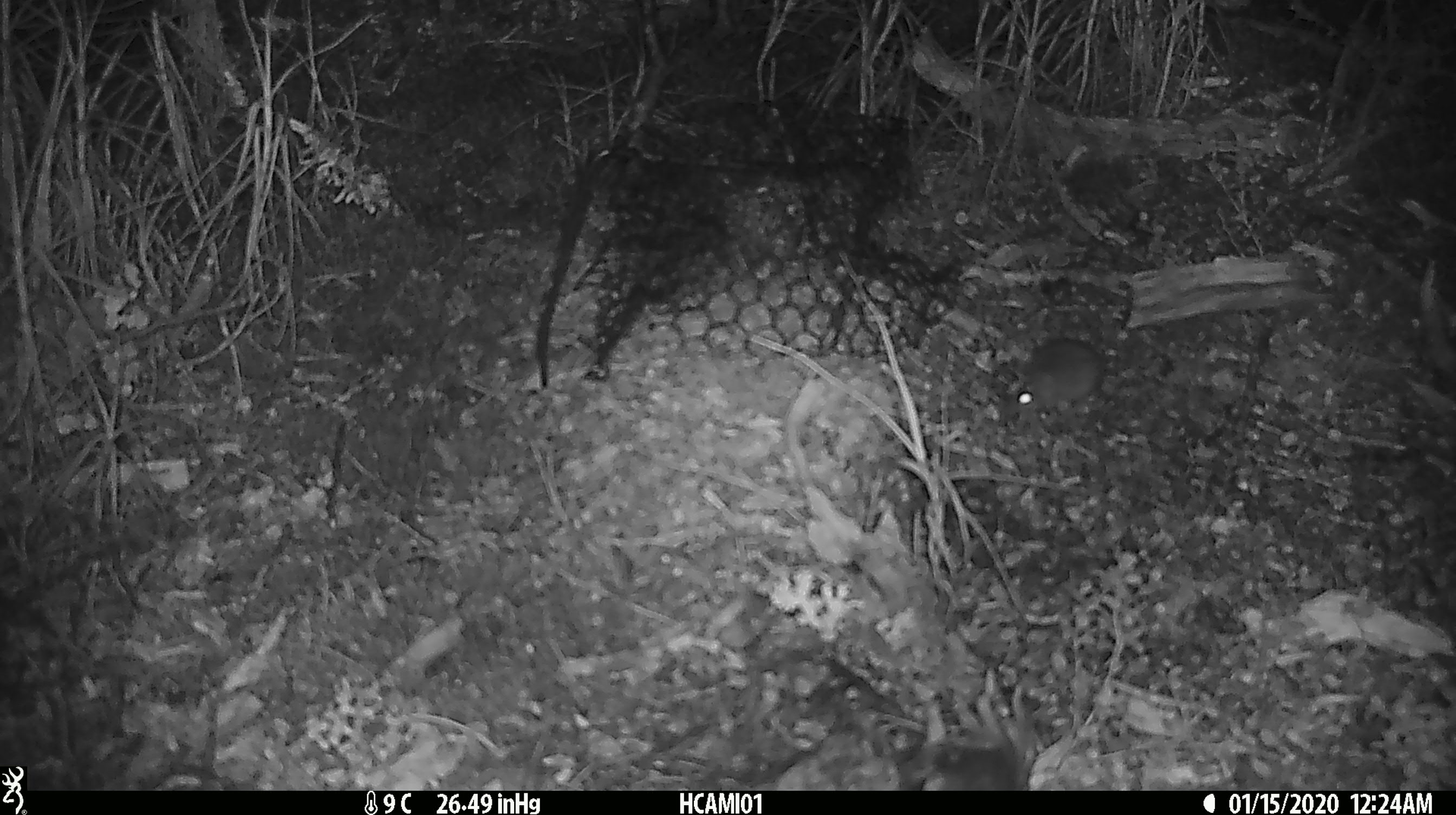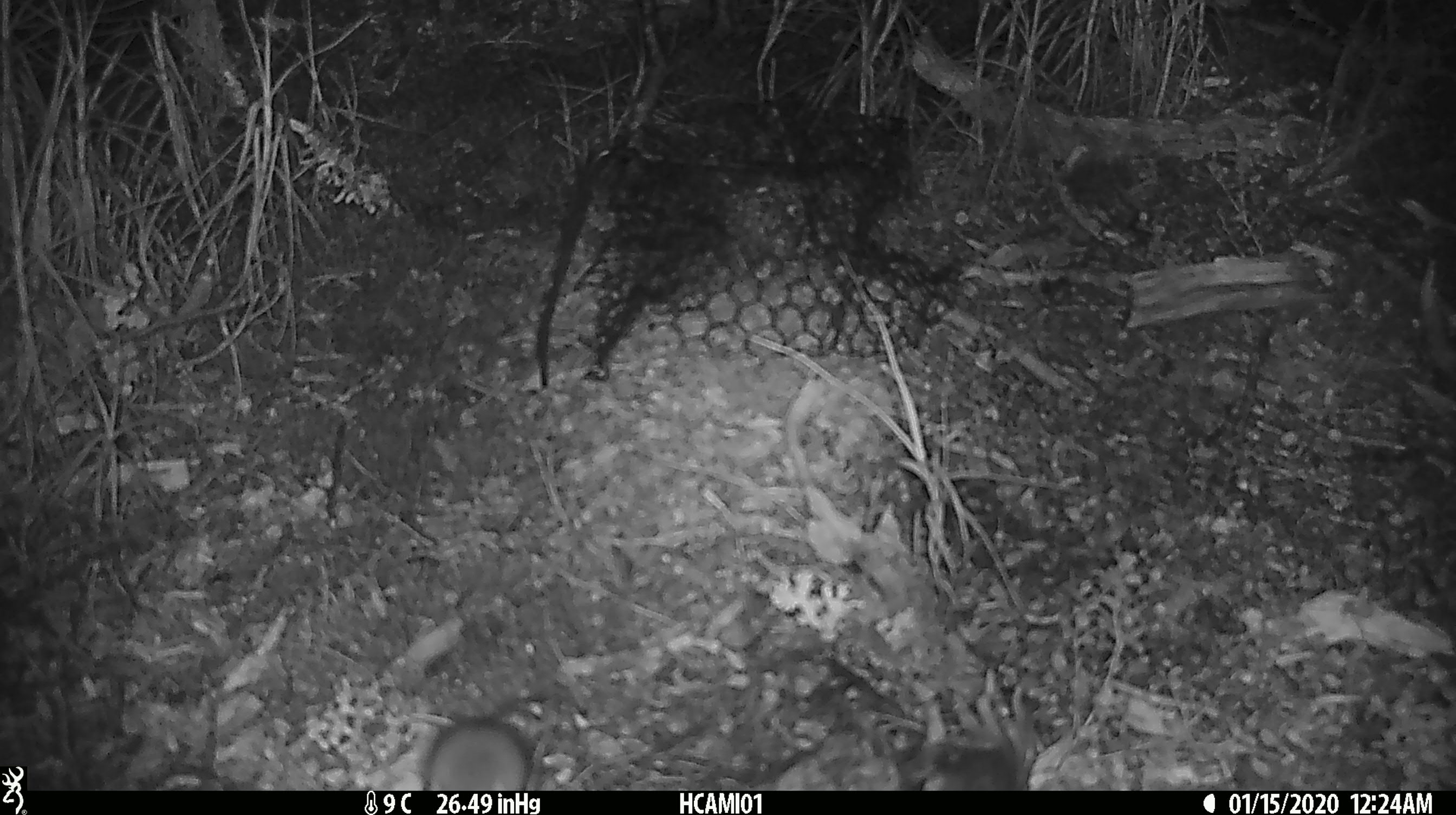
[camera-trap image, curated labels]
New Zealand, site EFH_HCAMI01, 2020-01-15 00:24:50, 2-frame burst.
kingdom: Animalia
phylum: Chordata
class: Mammalia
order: Rodentia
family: Muridae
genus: Mus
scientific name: Mus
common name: mouse